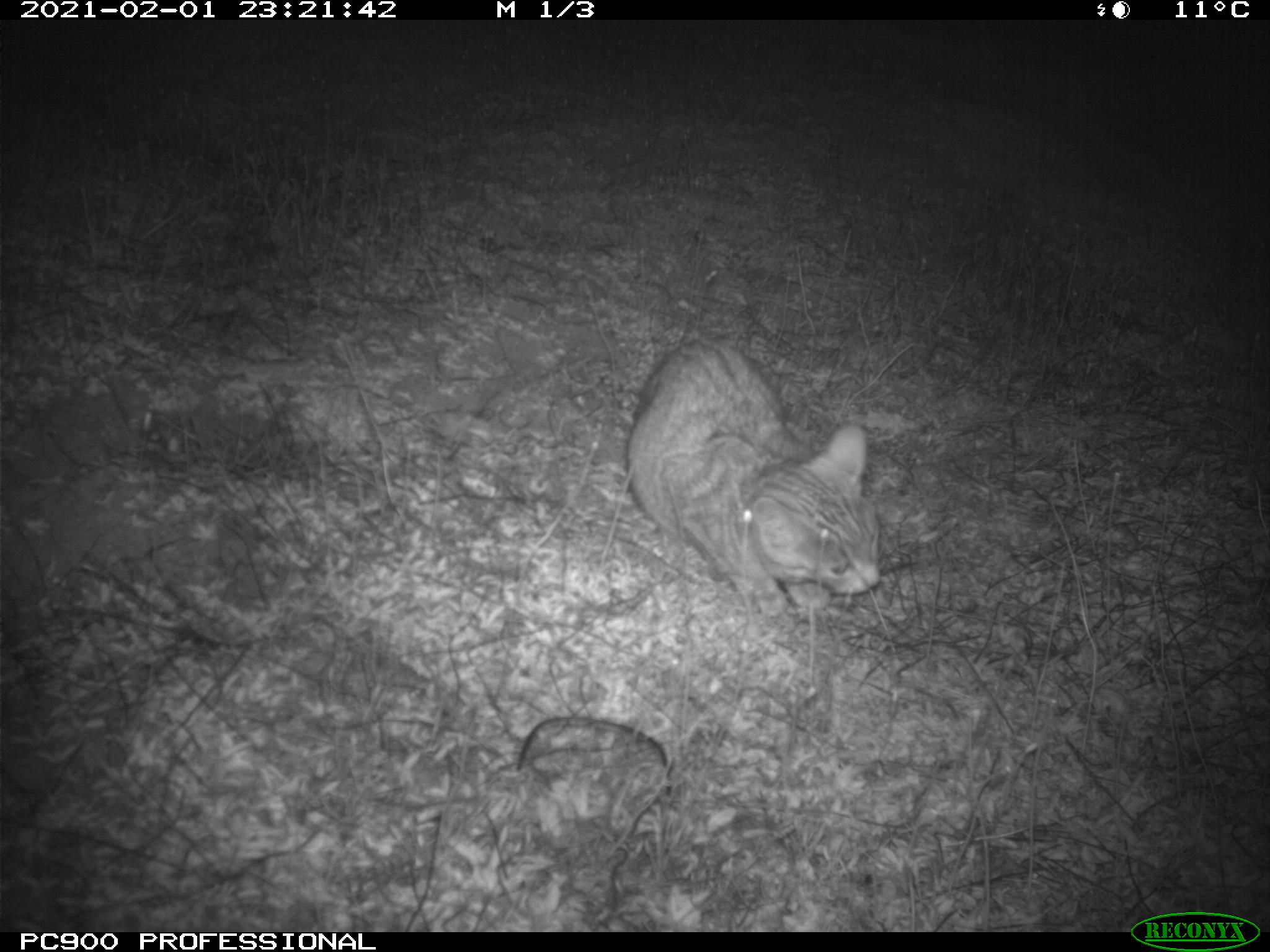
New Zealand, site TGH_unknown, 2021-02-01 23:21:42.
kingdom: Animalia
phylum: Chordata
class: Mammalia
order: Carnivora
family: Felidae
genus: Felis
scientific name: Felis catus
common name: domestic cat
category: cat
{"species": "cat (domestic cat) (Felis catus)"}